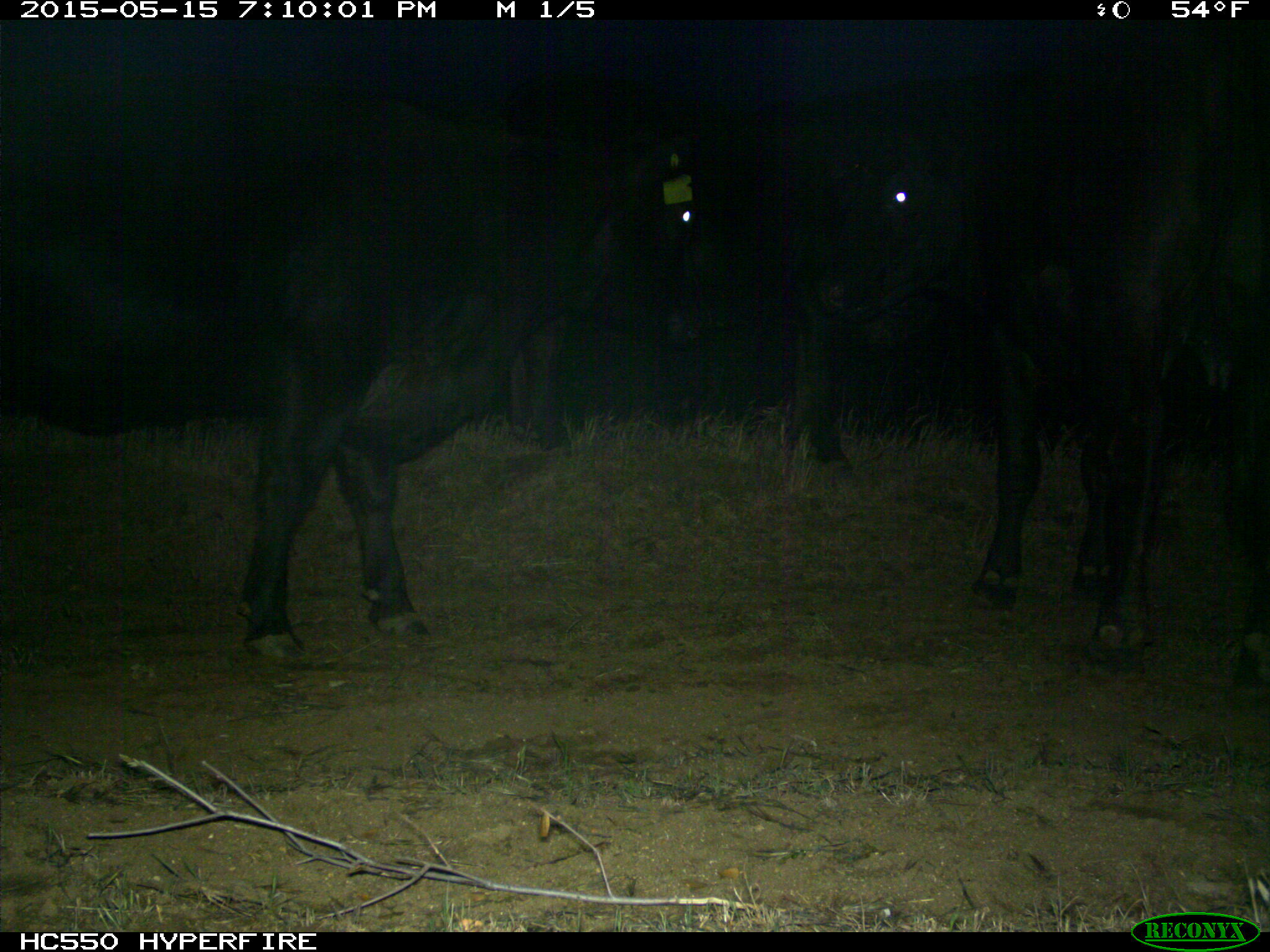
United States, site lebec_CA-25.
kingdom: Animalia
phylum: Chordata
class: Mammalia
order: Artiodactyla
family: Bovidae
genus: Bos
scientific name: Bos taurus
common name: domestic cow